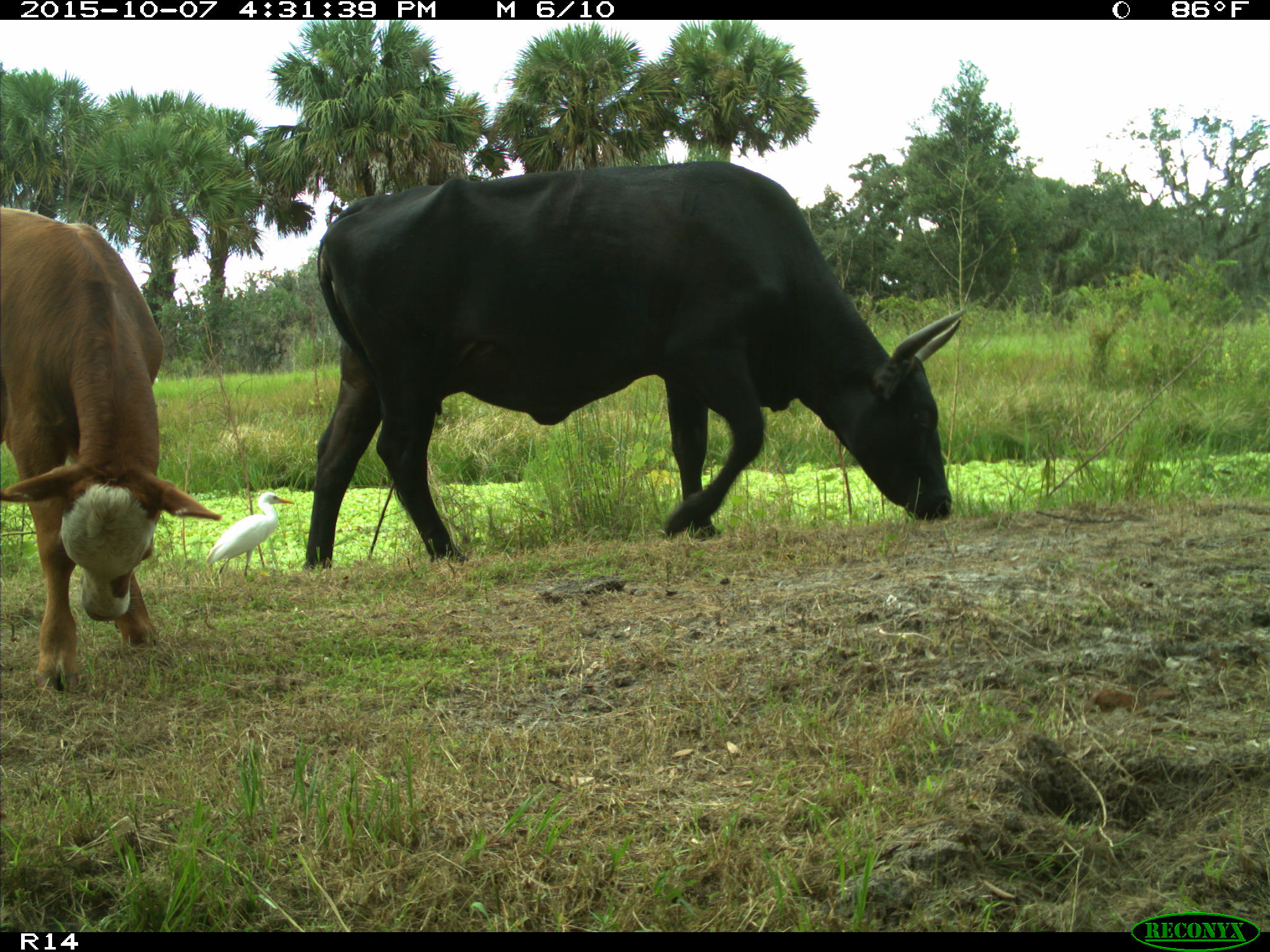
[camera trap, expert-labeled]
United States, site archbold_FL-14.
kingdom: Animalia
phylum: Chordata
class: Mammalia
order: Artiodactyla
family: Bovidae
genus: Bos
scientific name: Bos taurus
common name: domestic cow